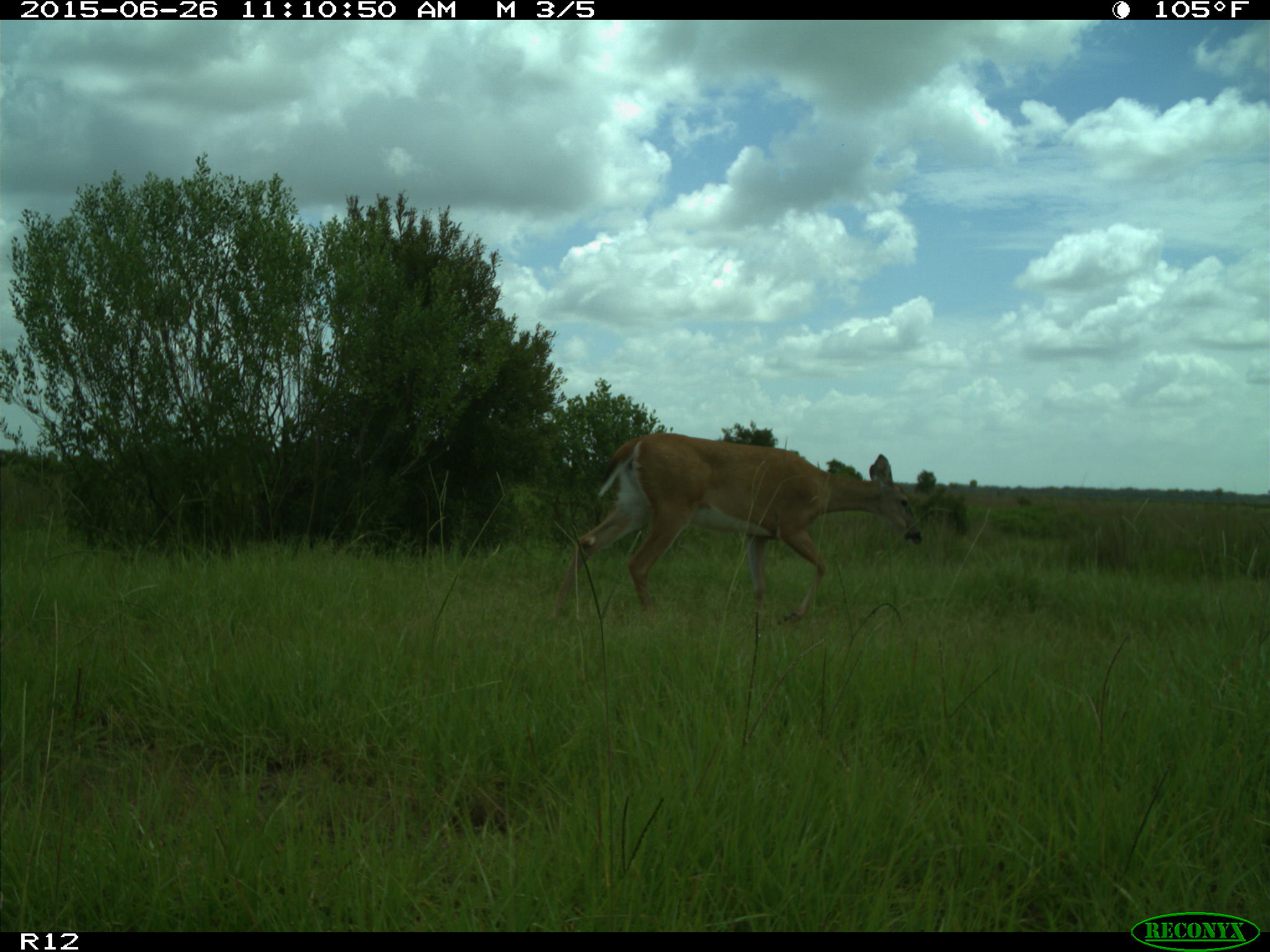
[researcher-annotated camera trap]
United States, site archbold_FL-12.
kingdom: Animalia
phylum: Chordata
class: Mammalia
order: Artiodactyla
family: Cervidae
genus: Odocoileus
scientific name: Odocoileus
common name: deer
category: unidentified deer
Unidentified deer (deer) (Odocoileus).